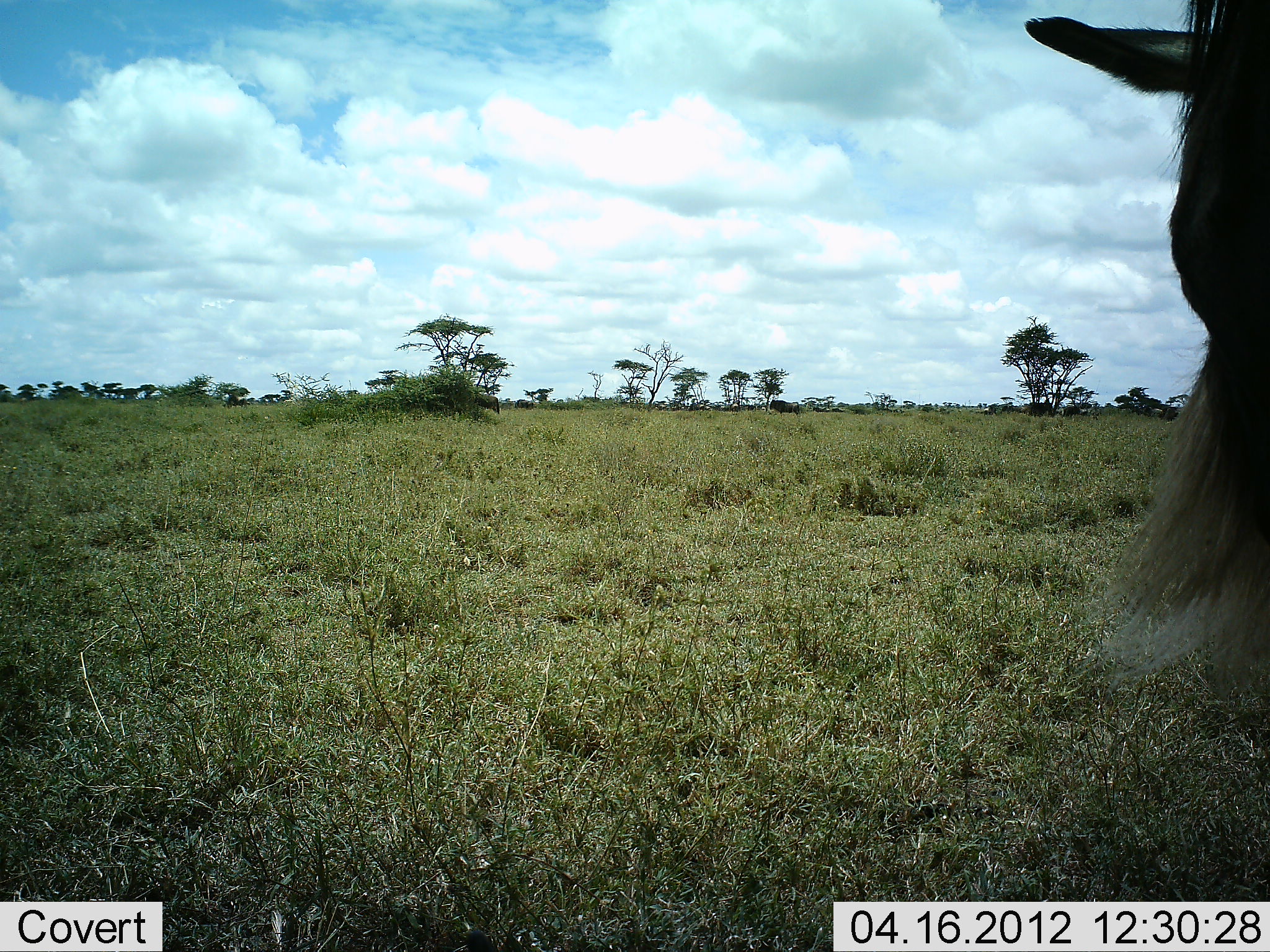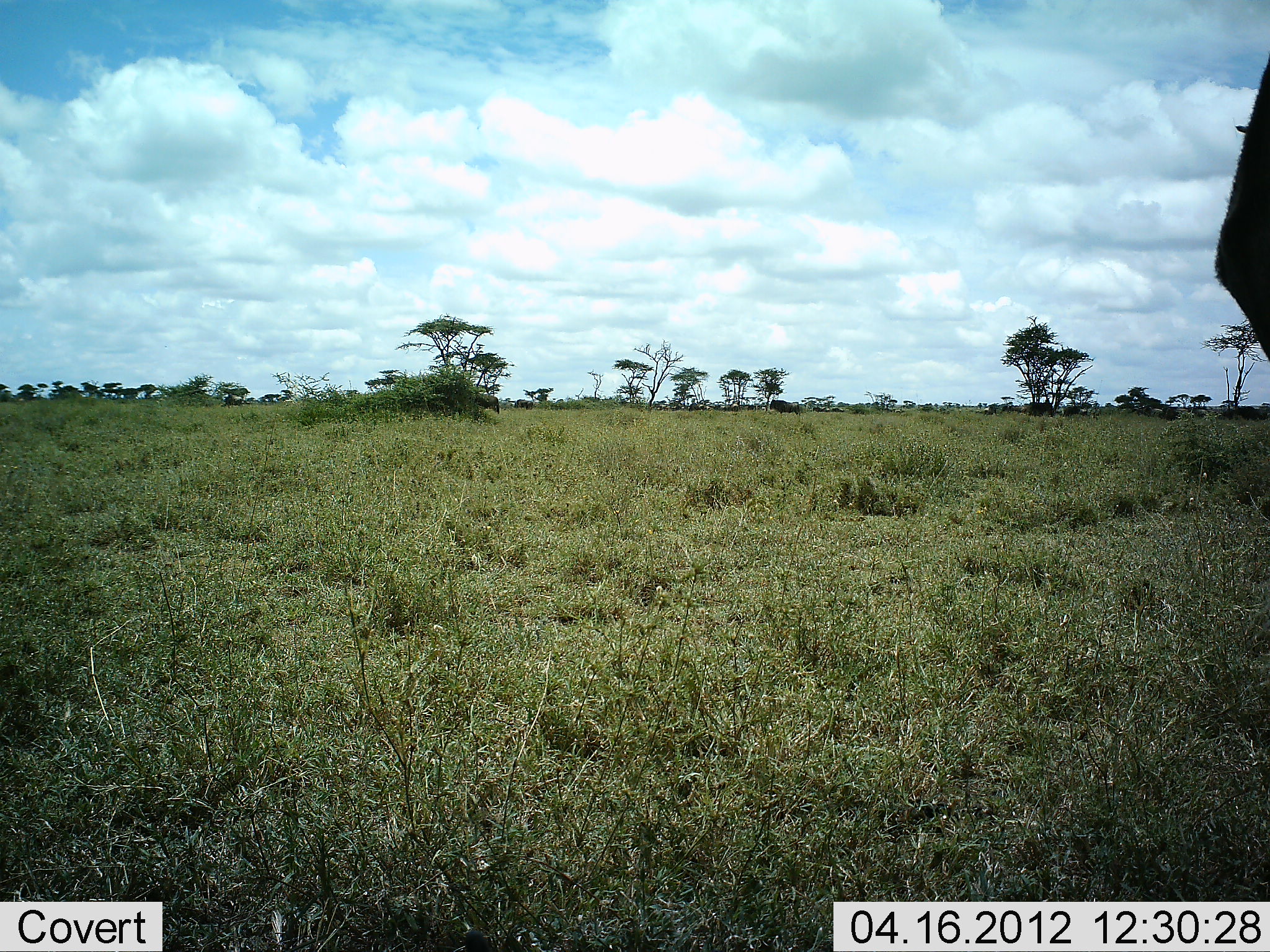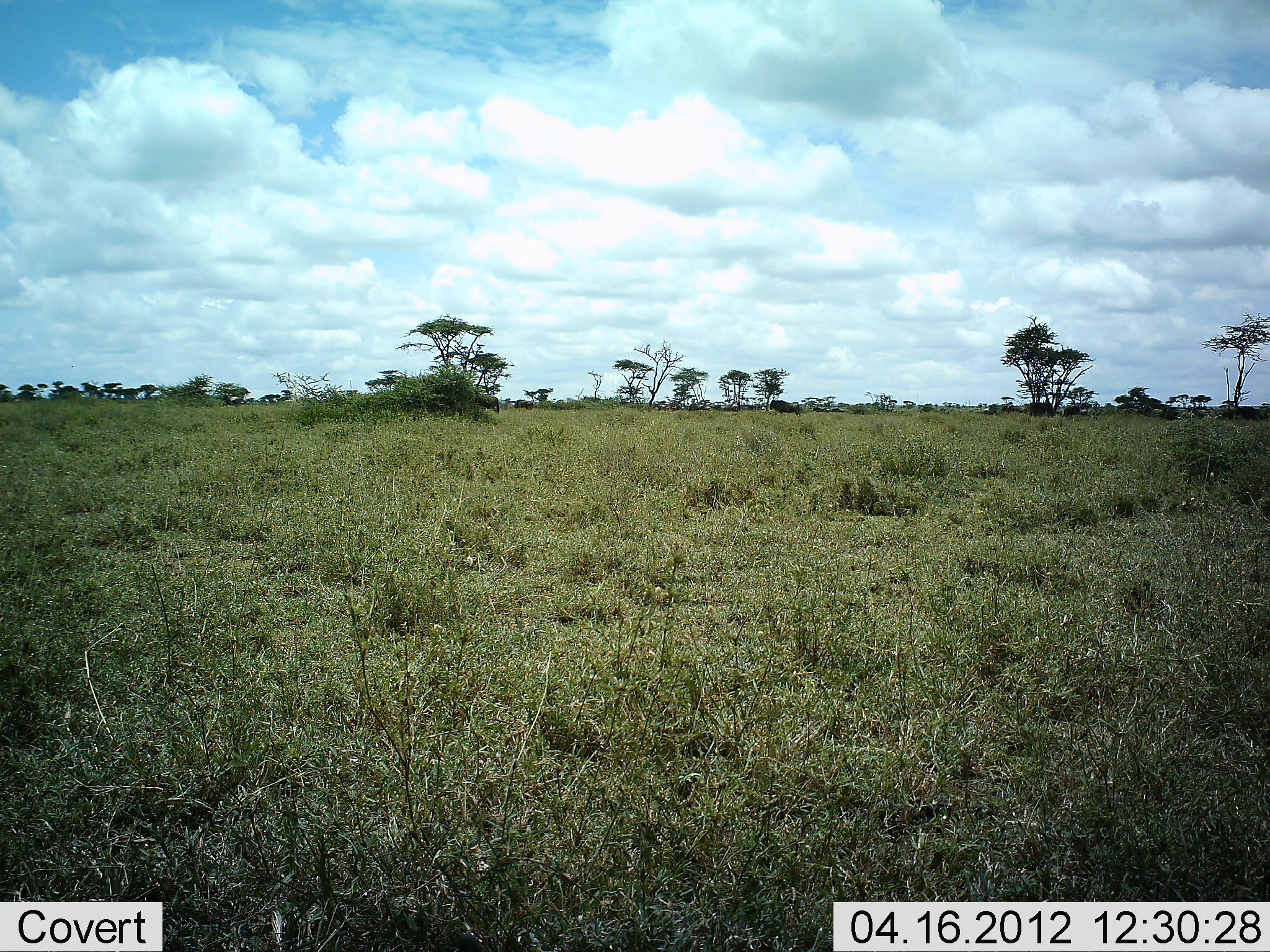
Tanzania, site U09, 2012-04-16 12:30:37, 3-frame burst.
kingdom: Animalia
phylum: Chordata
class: Mammalia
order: Artiodactyla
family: Bovidae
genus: Connochaetes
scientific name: Connochaetes taurinus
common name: blue wildebeest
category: wildebeest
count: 1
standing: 64%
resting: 0%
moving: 45%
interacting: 0%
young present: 0%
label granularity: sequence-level